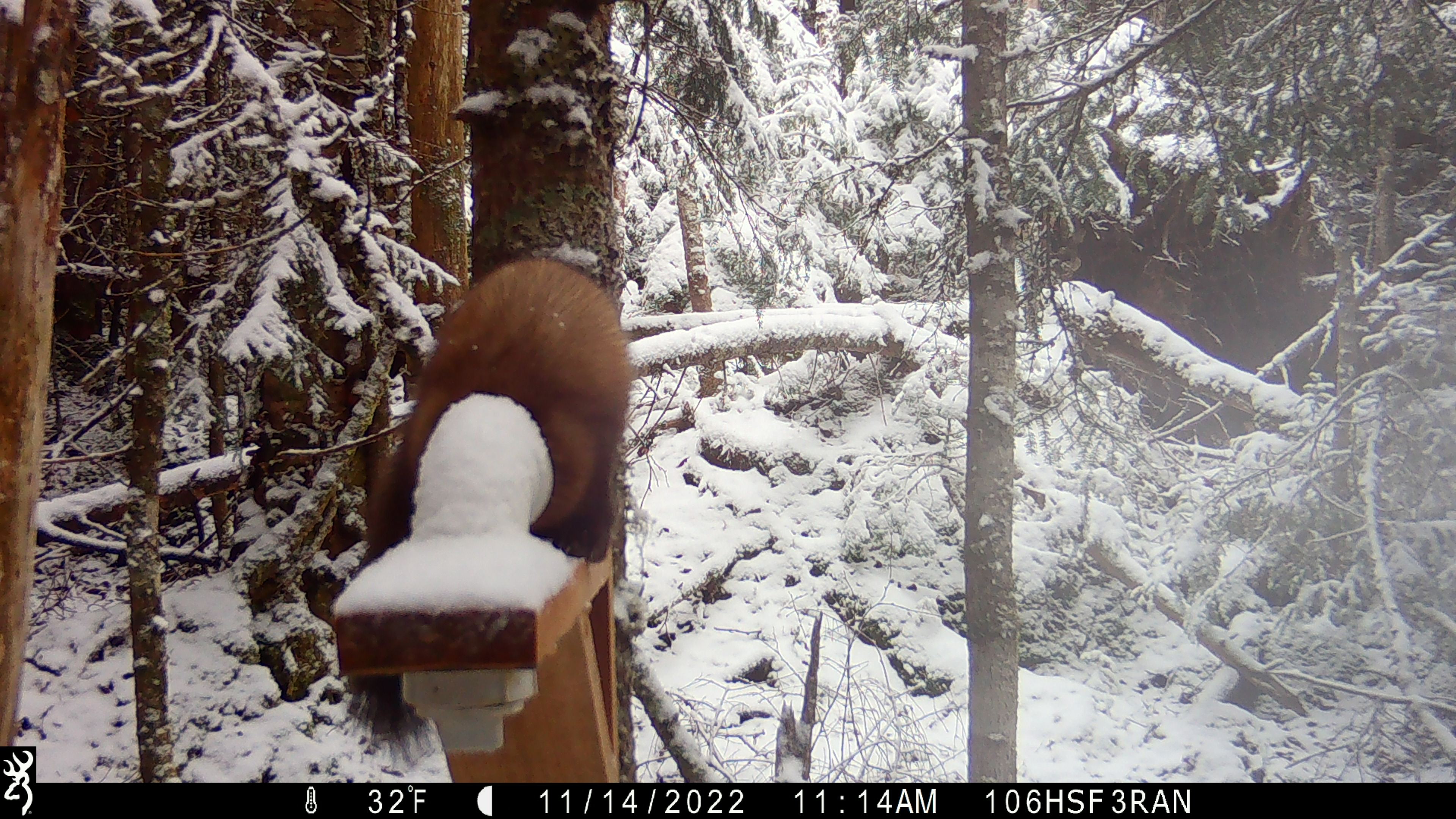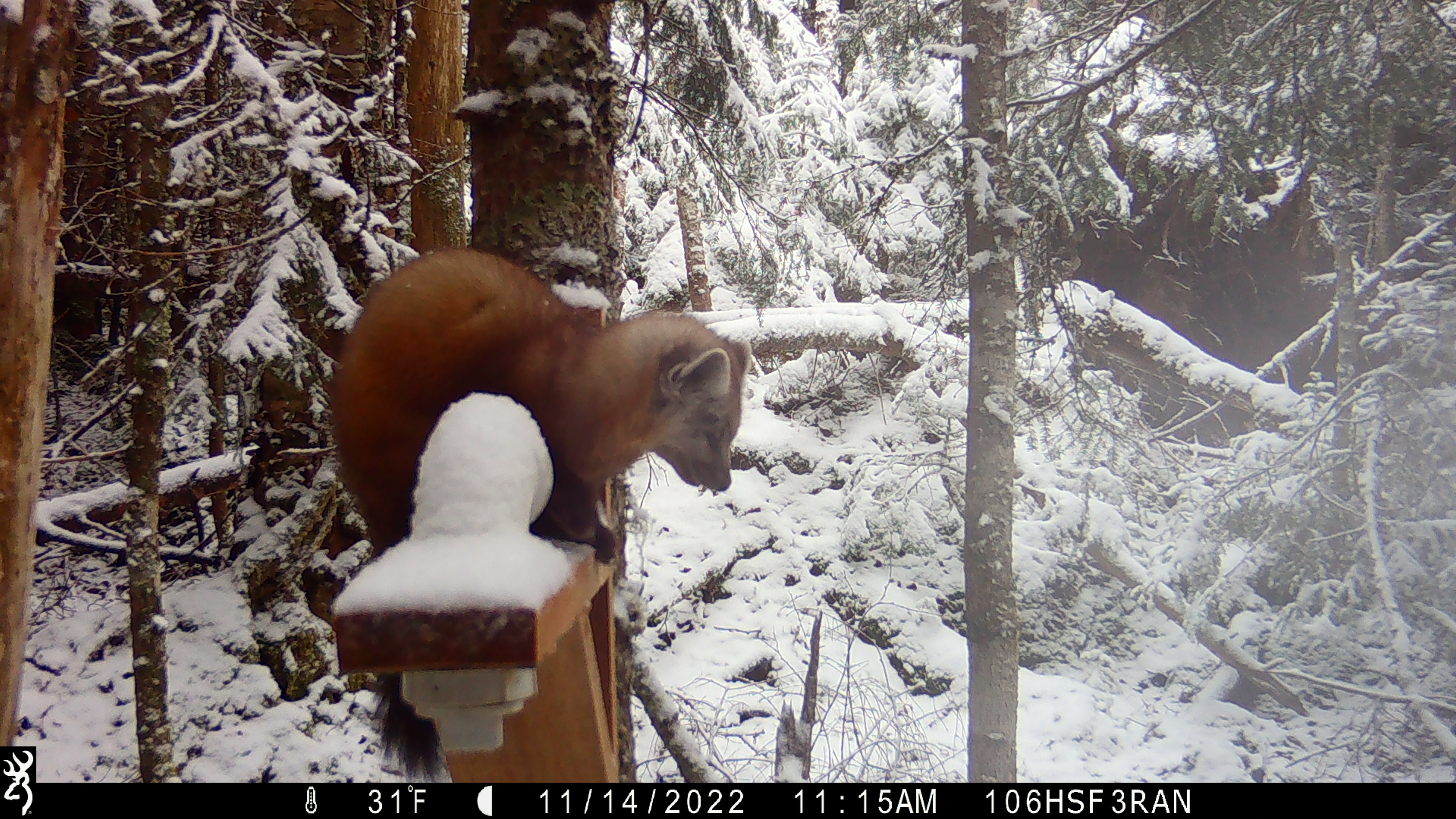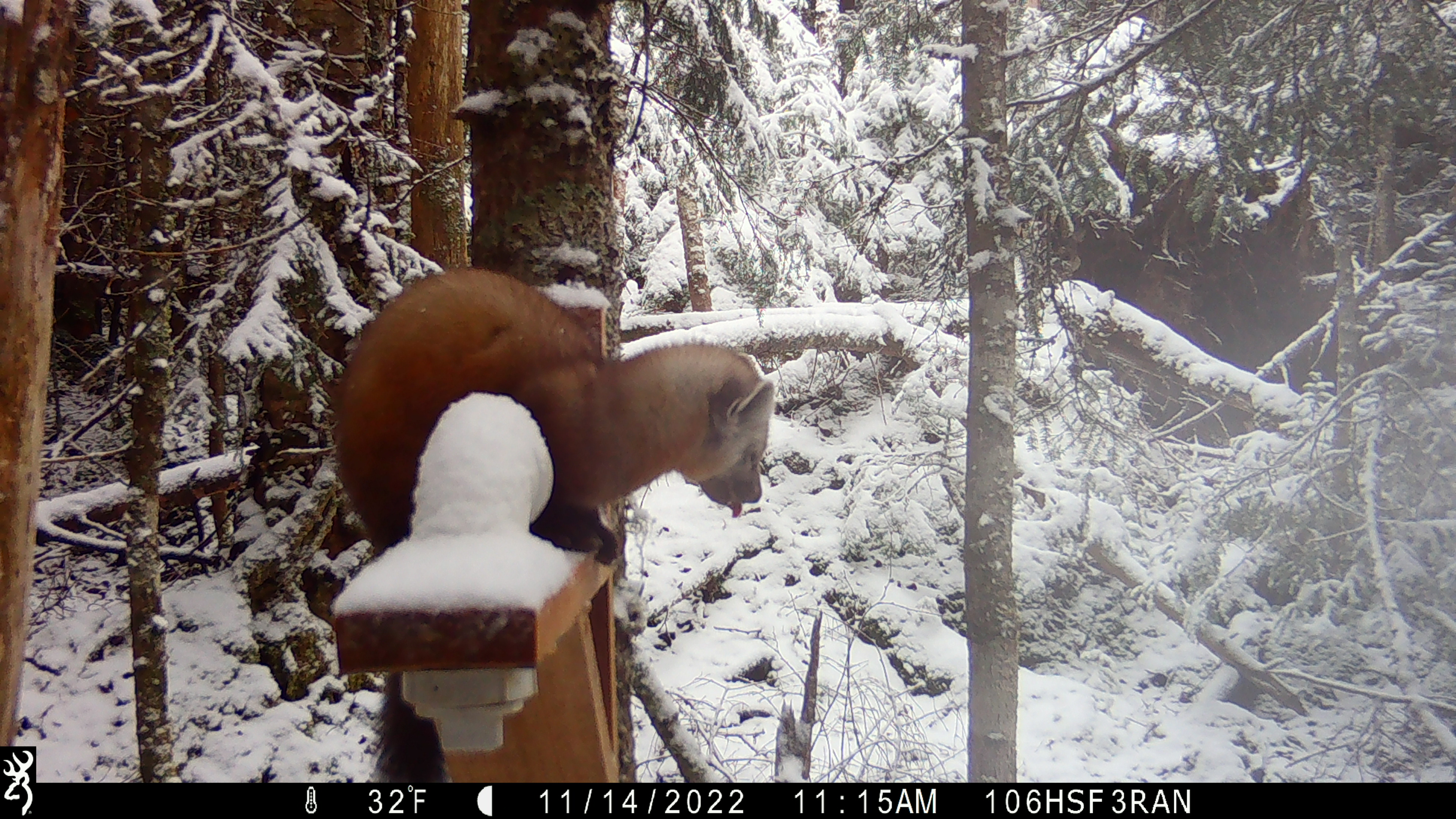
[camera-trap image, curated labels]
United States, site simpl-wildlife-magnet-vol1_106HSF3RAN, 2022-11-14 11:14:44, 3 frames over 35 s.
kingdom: Animalia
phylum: Chordata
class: Mammalia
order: Carnivora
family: Mustelidae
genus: Martes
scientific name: Martes americana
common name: american marten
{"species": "american marten (Martes americana)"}